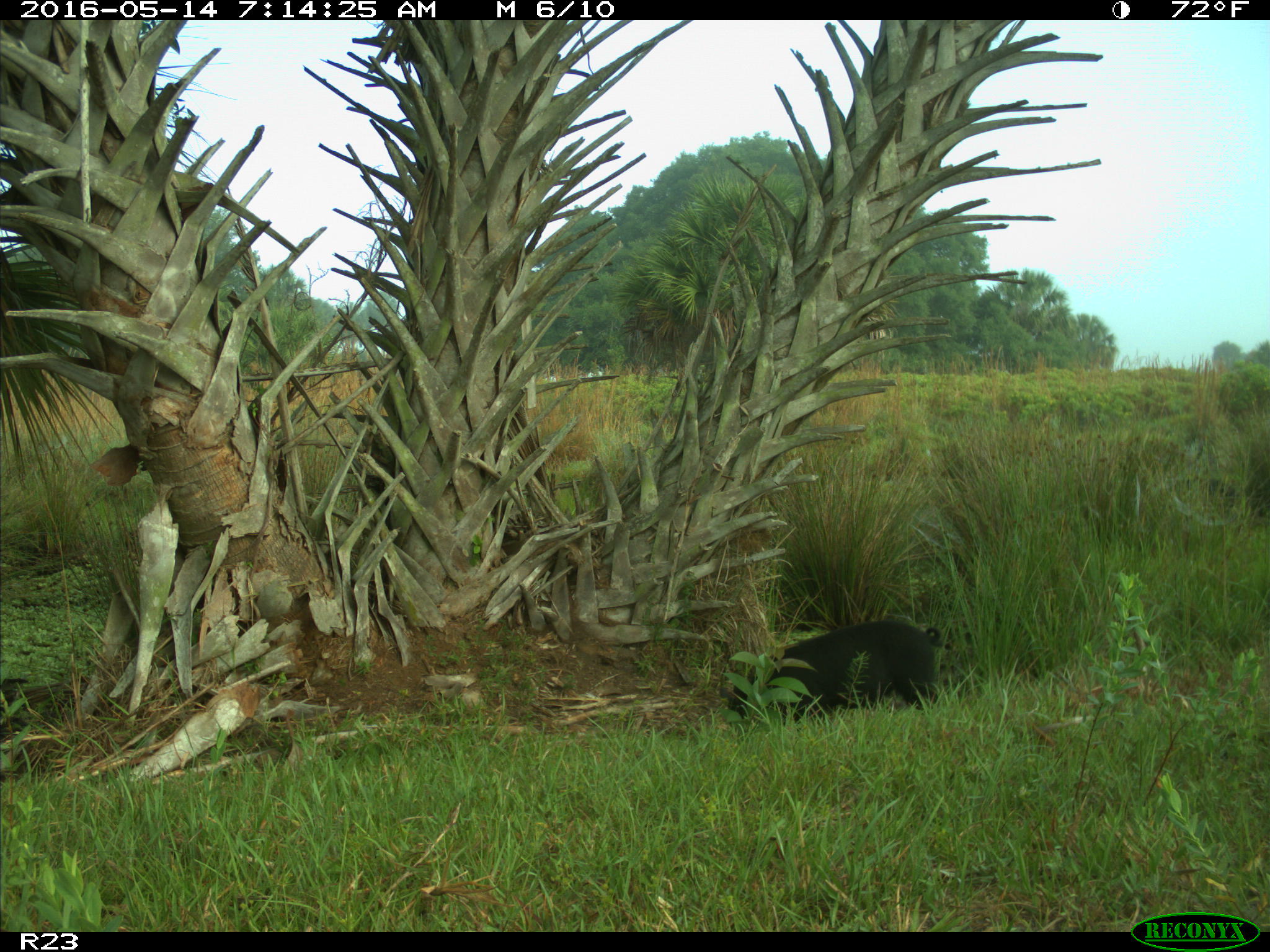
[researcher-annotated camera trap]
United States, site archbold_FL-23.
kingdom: Animalia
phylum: Chordata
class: Mammalia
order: Artiodactyla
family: Suidae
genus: Sus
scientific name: Sus scrofa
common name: wild boar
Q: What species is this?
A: Sus scrofa (wild boar).